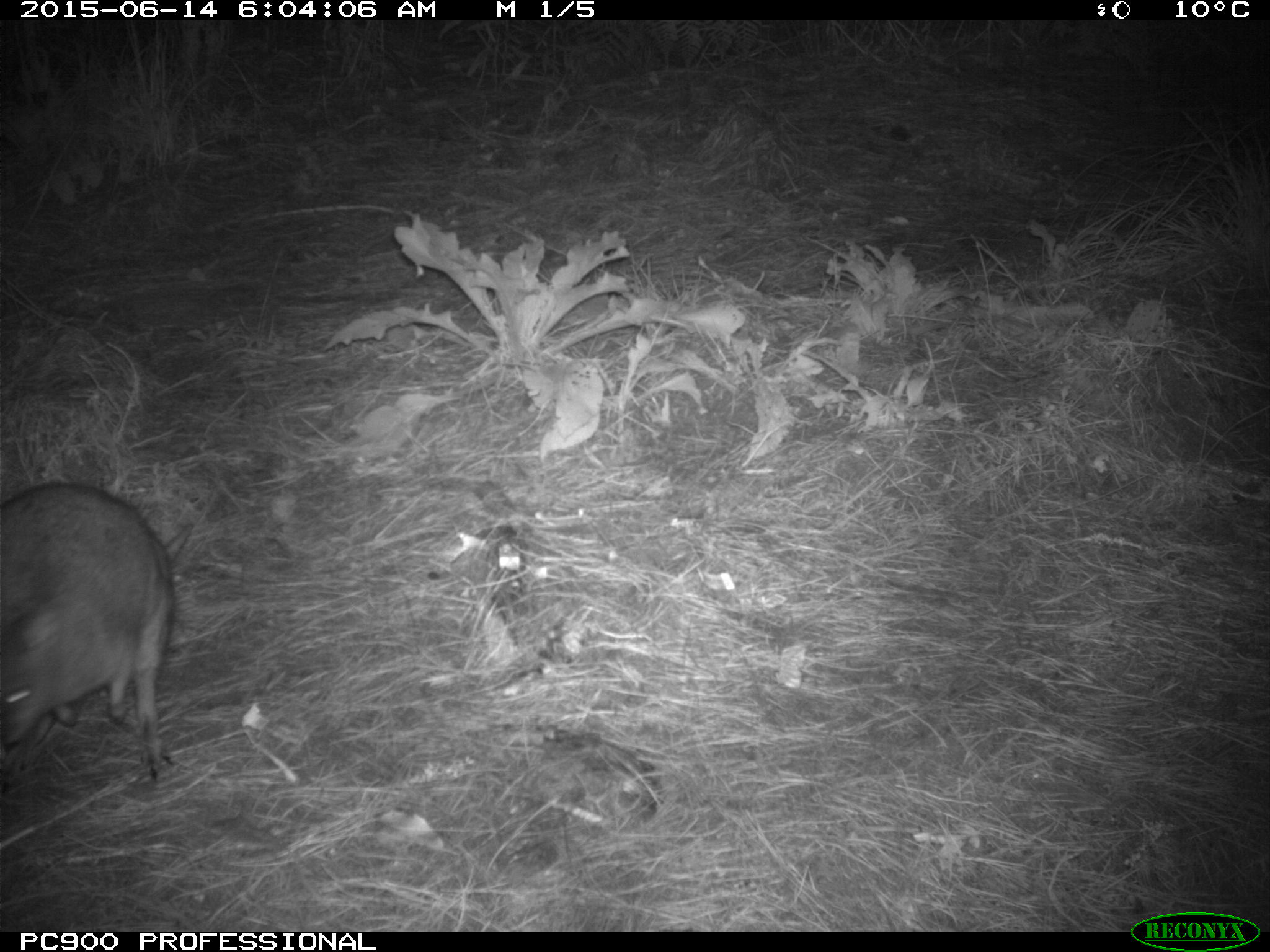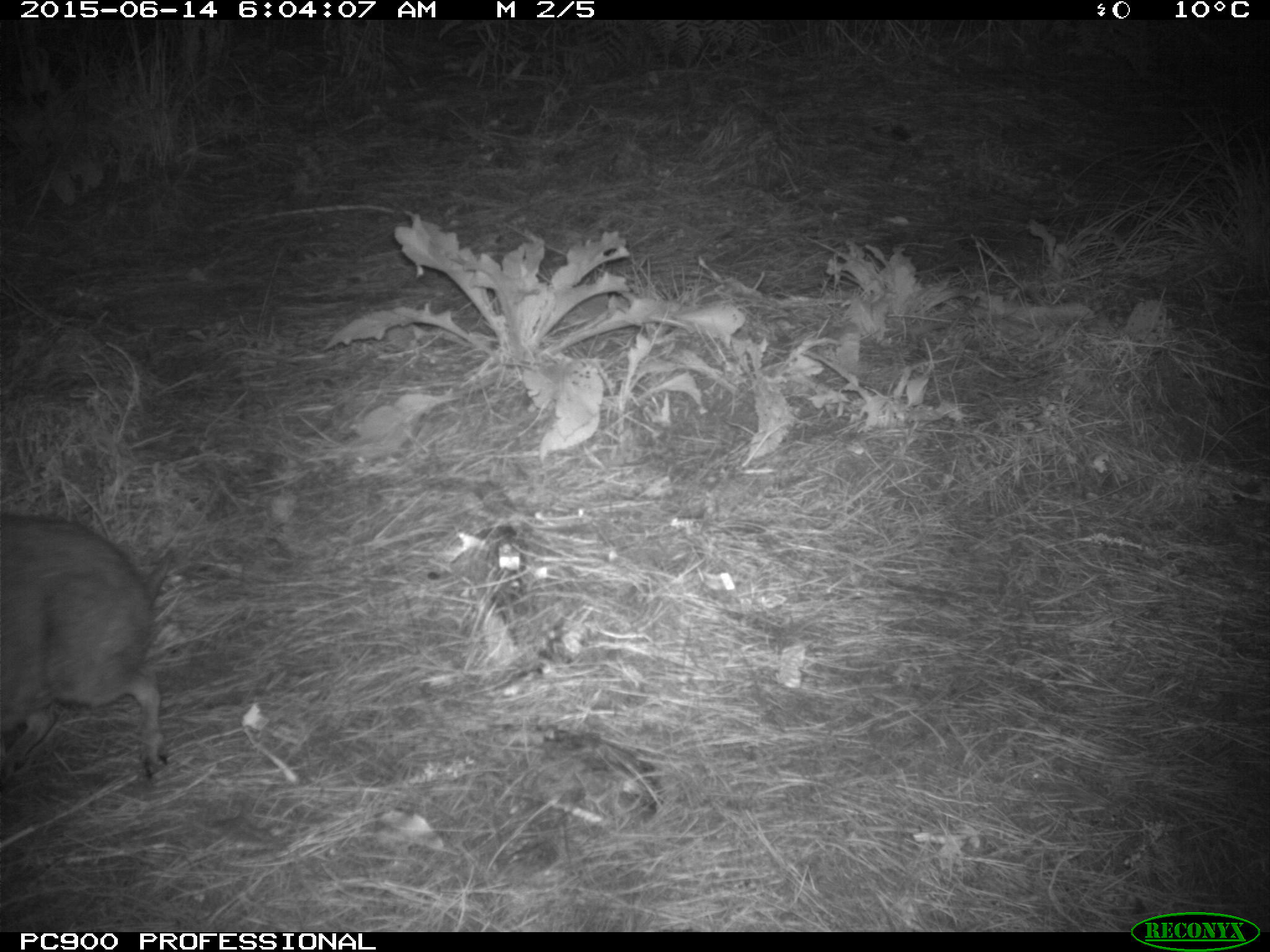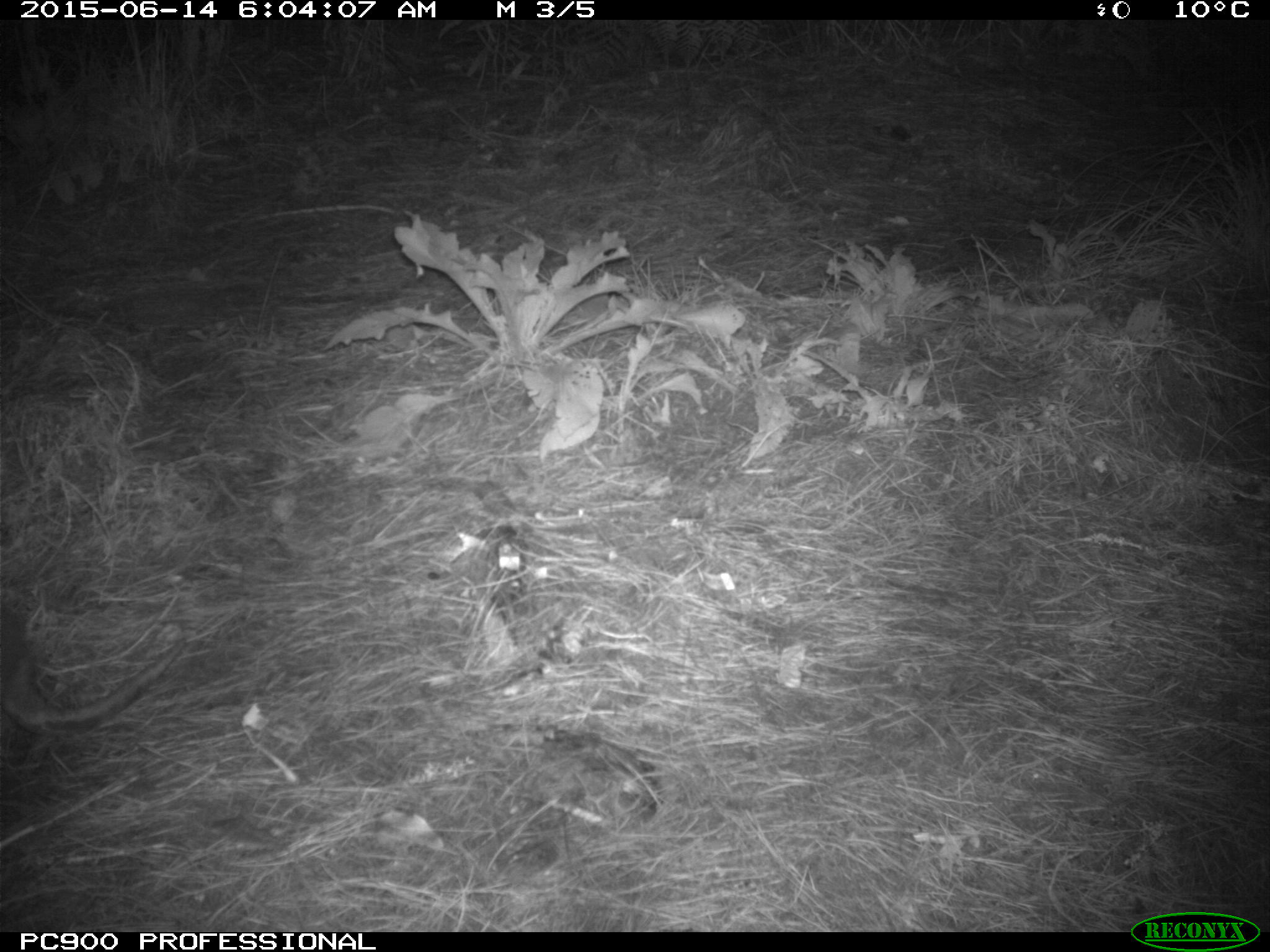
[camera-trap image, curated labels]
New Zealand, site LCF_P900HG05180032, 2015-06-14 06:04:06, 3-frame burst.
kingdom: Animalia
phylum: Chordata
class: Mammalia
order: Diprotodontia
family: Macropodidae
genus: Notamacropus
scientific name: Notamacropus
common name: wallaby